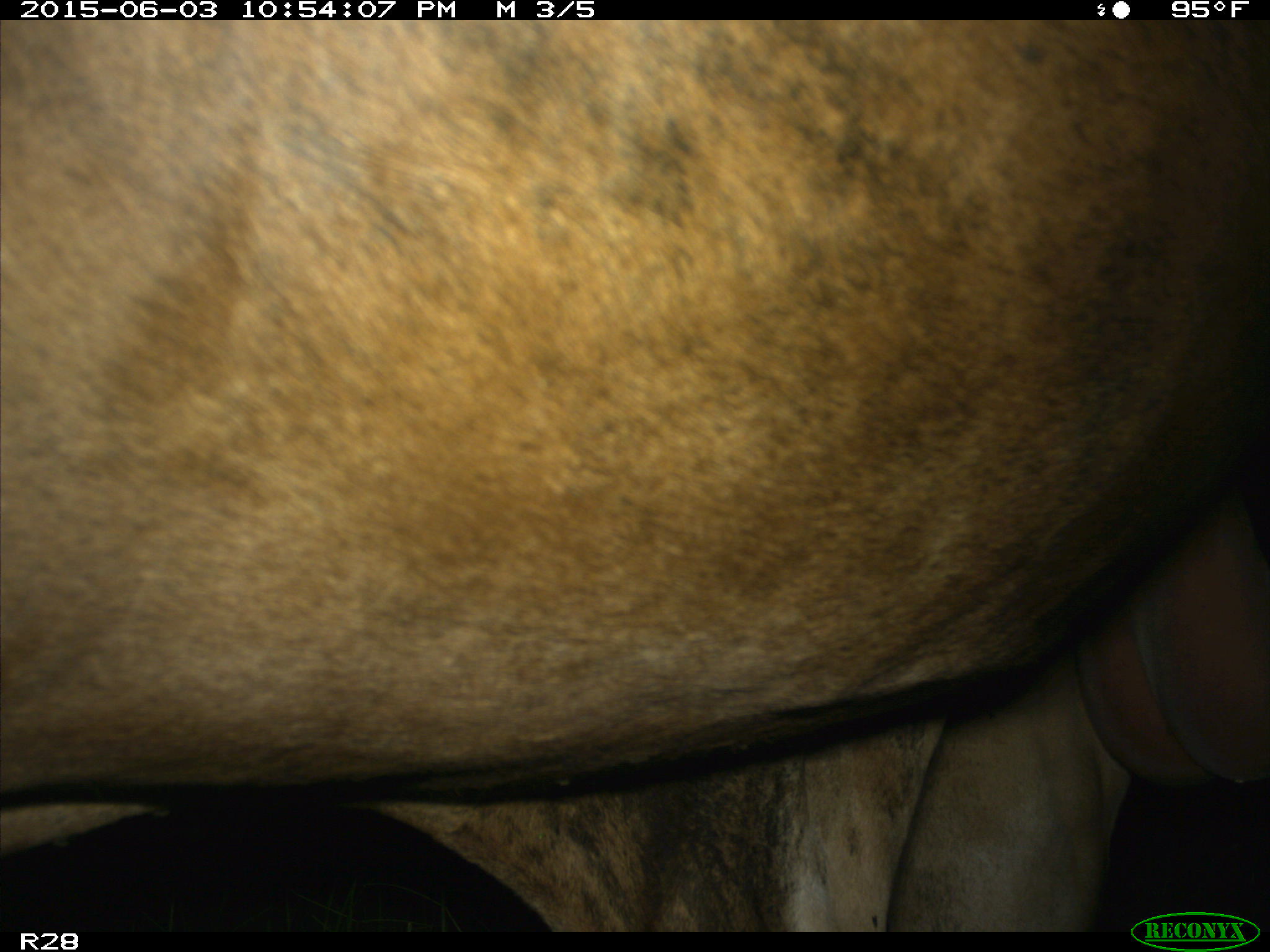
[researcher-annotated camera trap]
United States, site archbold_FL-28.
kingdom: Animalia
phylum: Chordata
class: Mammalia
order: Artiodactyla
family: Bovidae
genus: Bos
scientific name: Bos taurus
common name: domestic cow